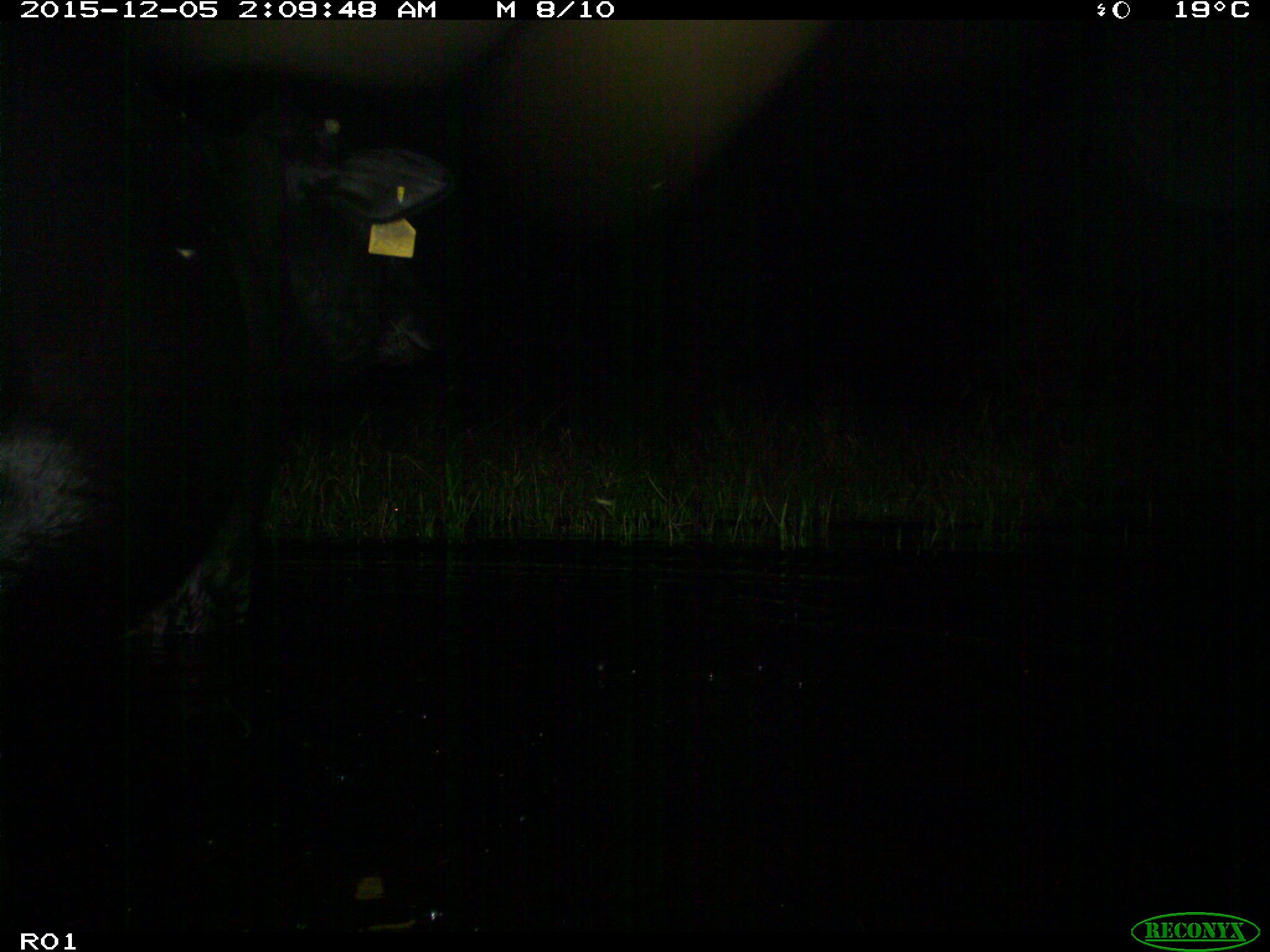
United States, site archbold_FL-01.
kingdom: Animalia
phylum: Chordata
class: Mammalia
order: Artiodactyla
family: Bovidae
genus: Bos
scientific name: Bos taurus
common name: domestic cow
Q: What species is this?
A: Bos taurus (domestic cow).